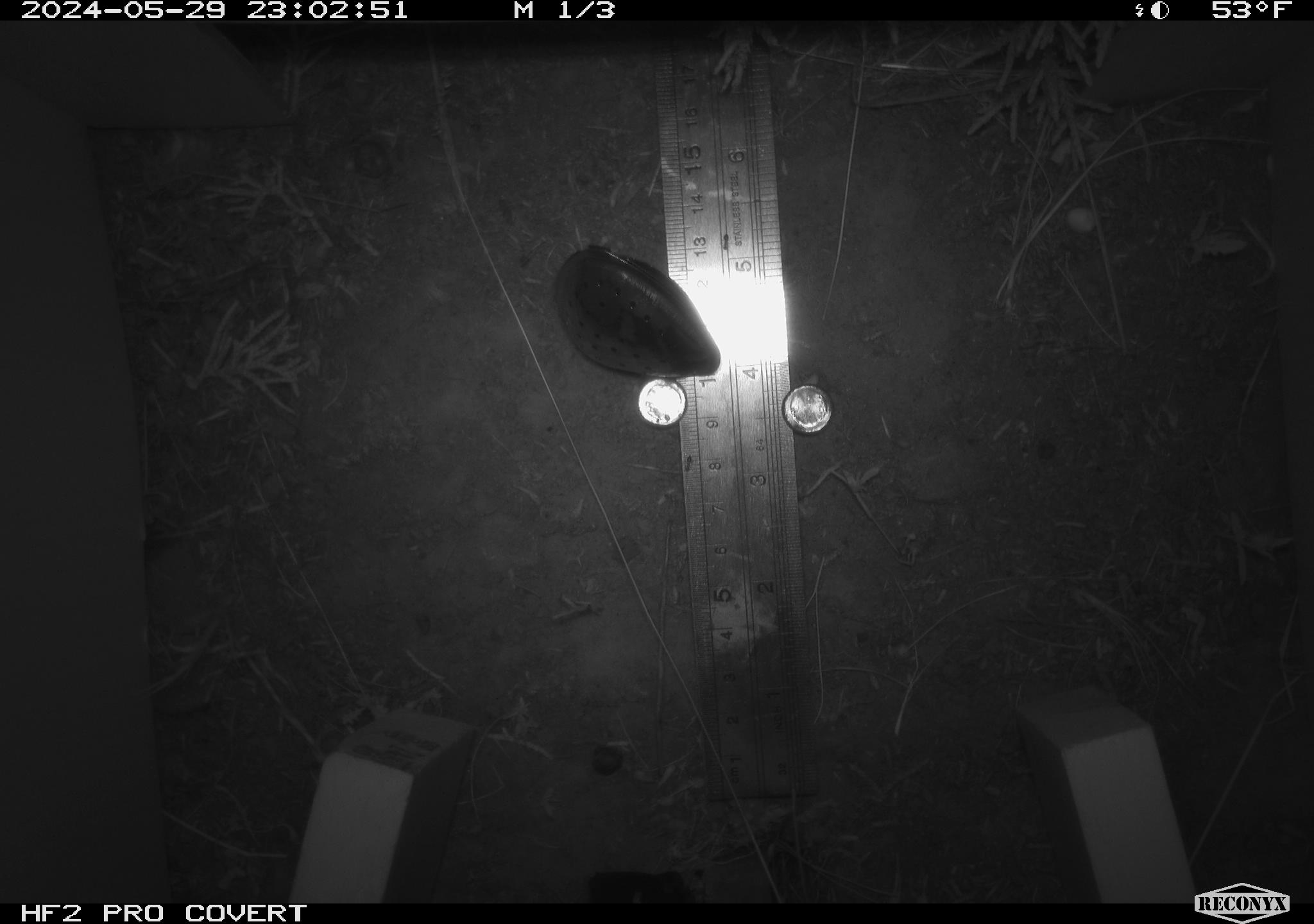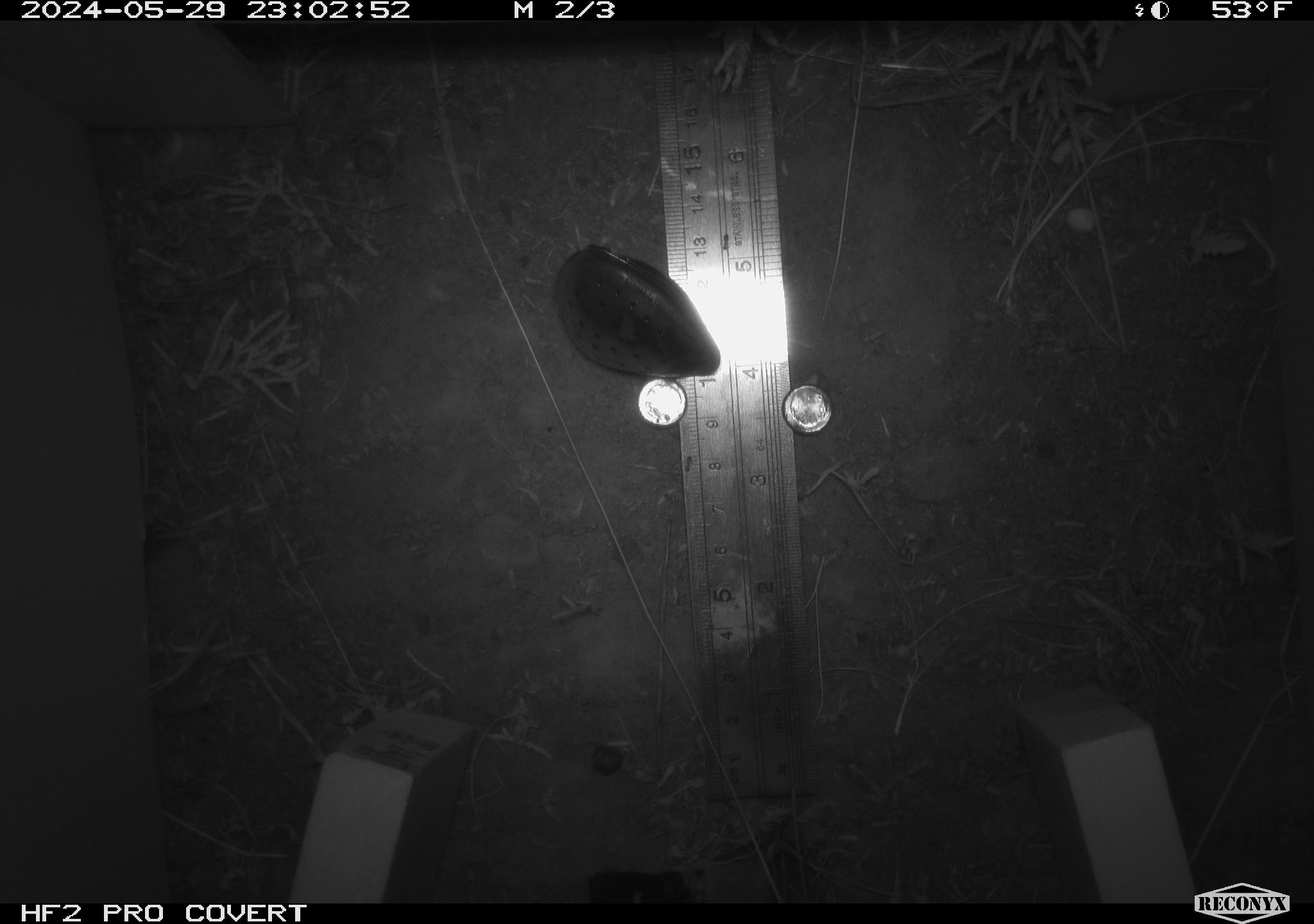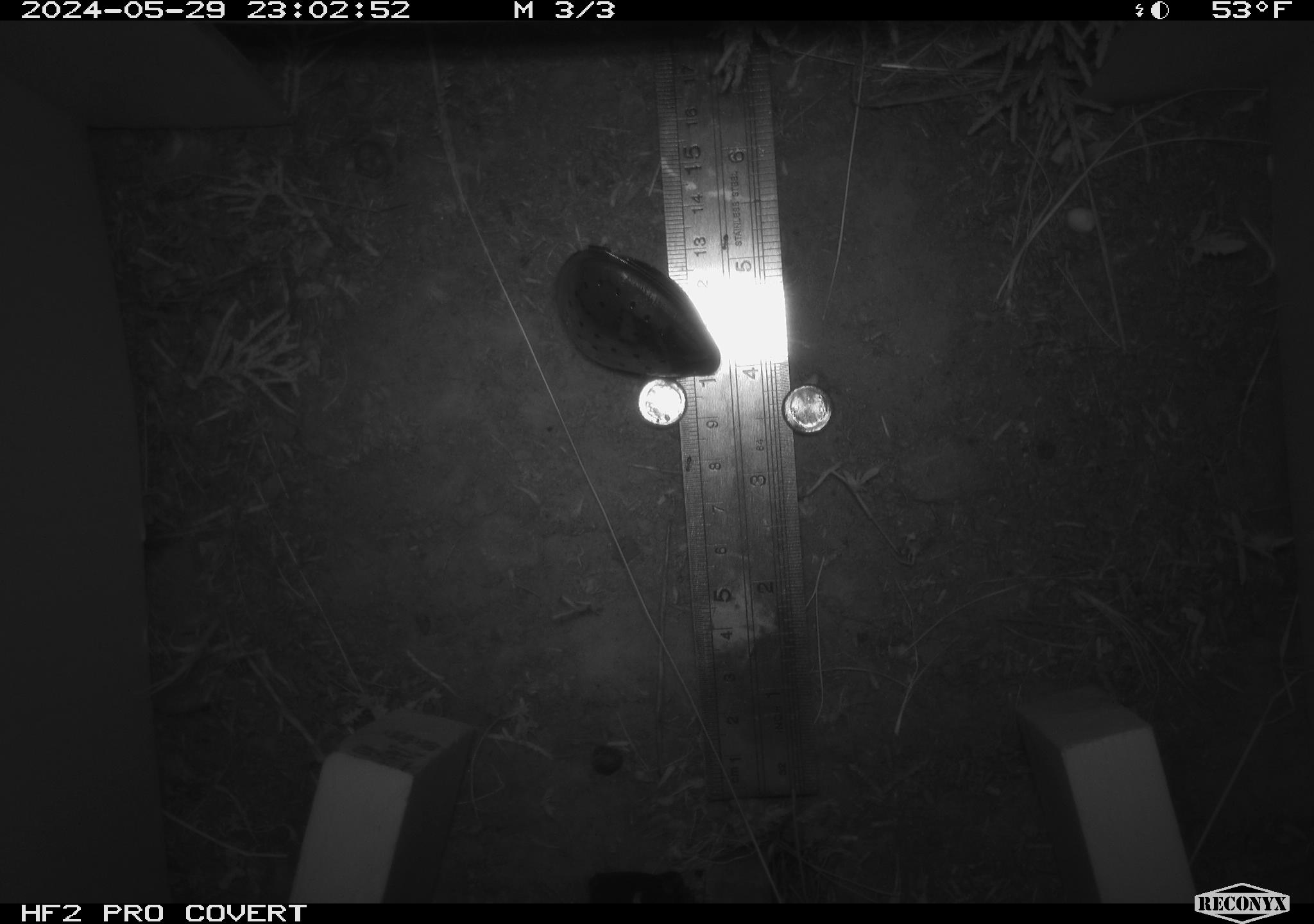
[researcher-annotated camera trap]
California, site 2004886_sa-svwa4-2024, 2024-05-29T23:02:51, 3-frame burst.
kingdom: Animalia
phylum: Arthropoda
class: Insecta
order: Hymenoptera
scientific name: Hymenoptera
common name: ants, bees, wasps, and sawflies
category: hymenoptera order